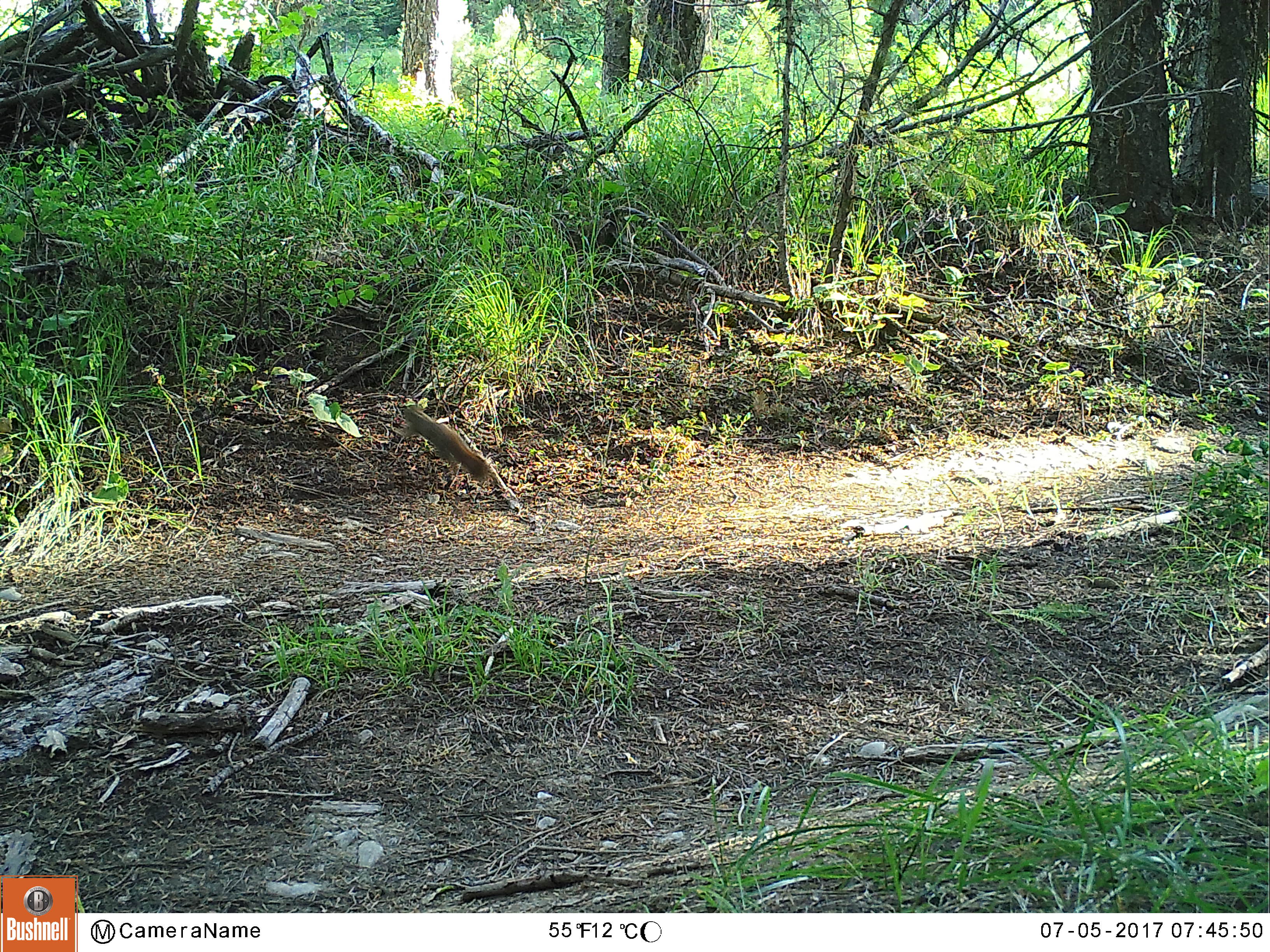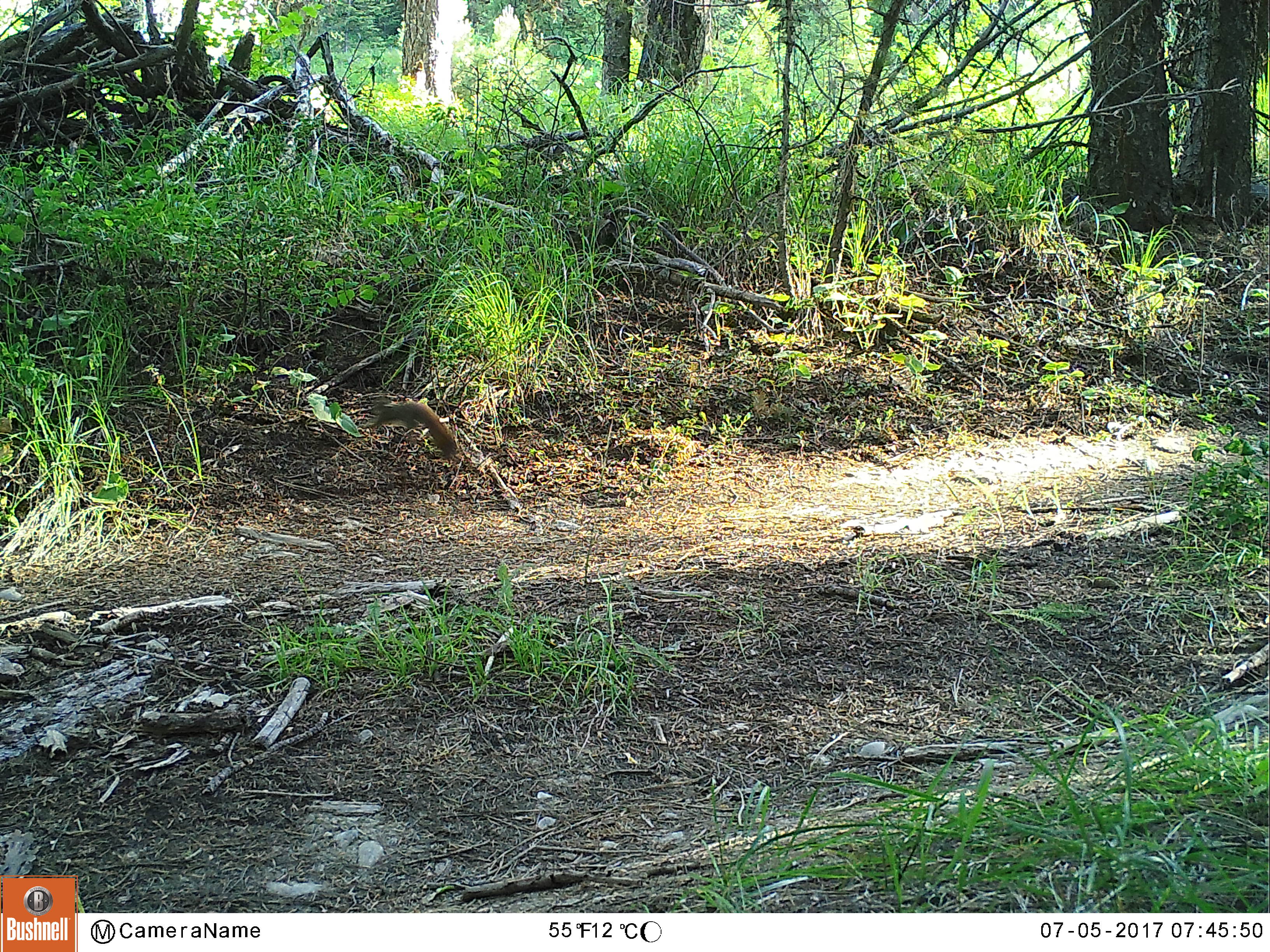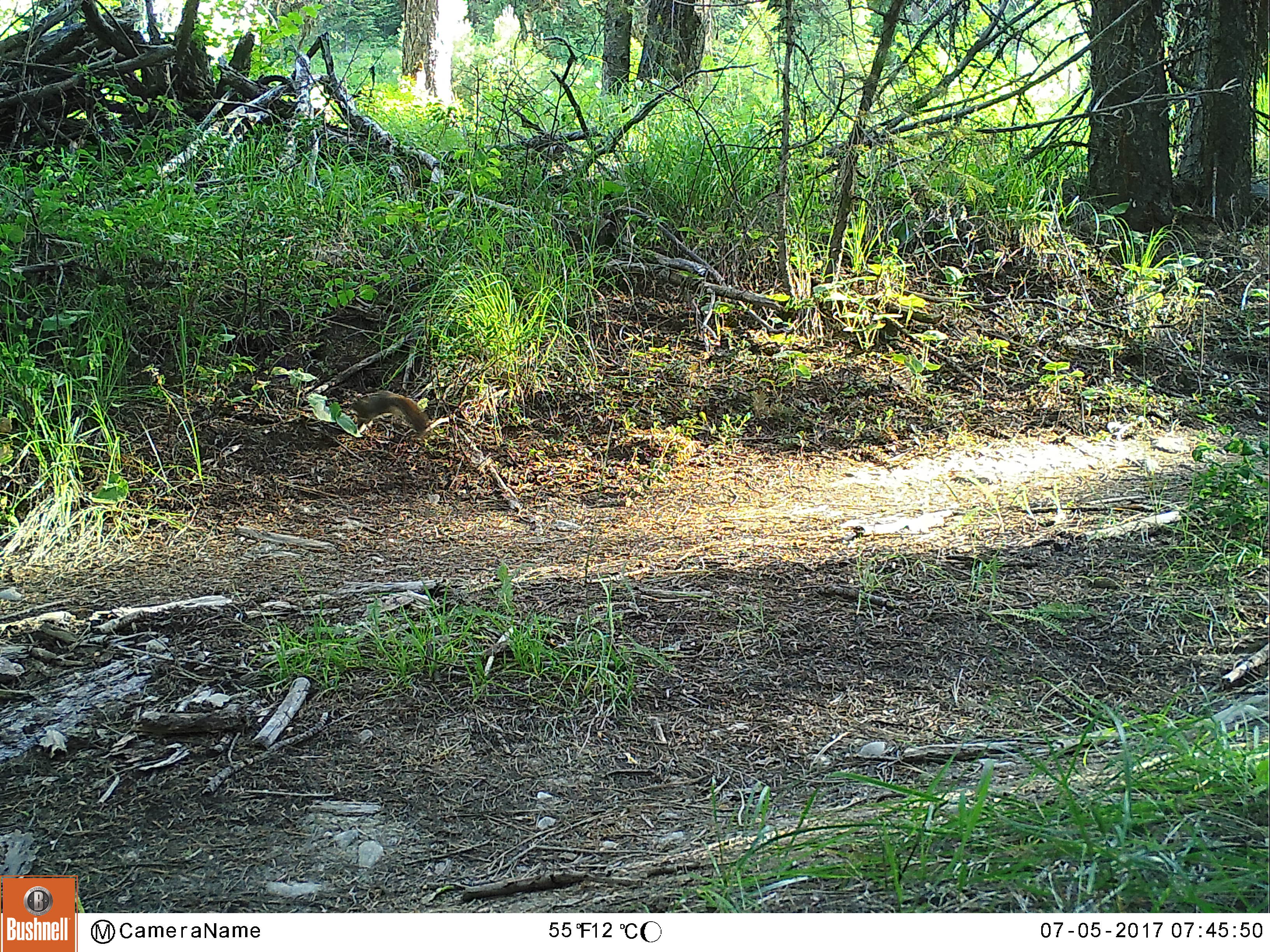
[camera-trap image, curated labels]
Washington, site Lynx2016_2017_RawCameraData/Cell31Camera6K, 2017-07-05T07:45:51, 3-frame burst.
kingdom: Animalia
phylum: Chordata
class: Mammalia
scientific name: Mammalia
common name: small mammal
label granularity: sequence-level